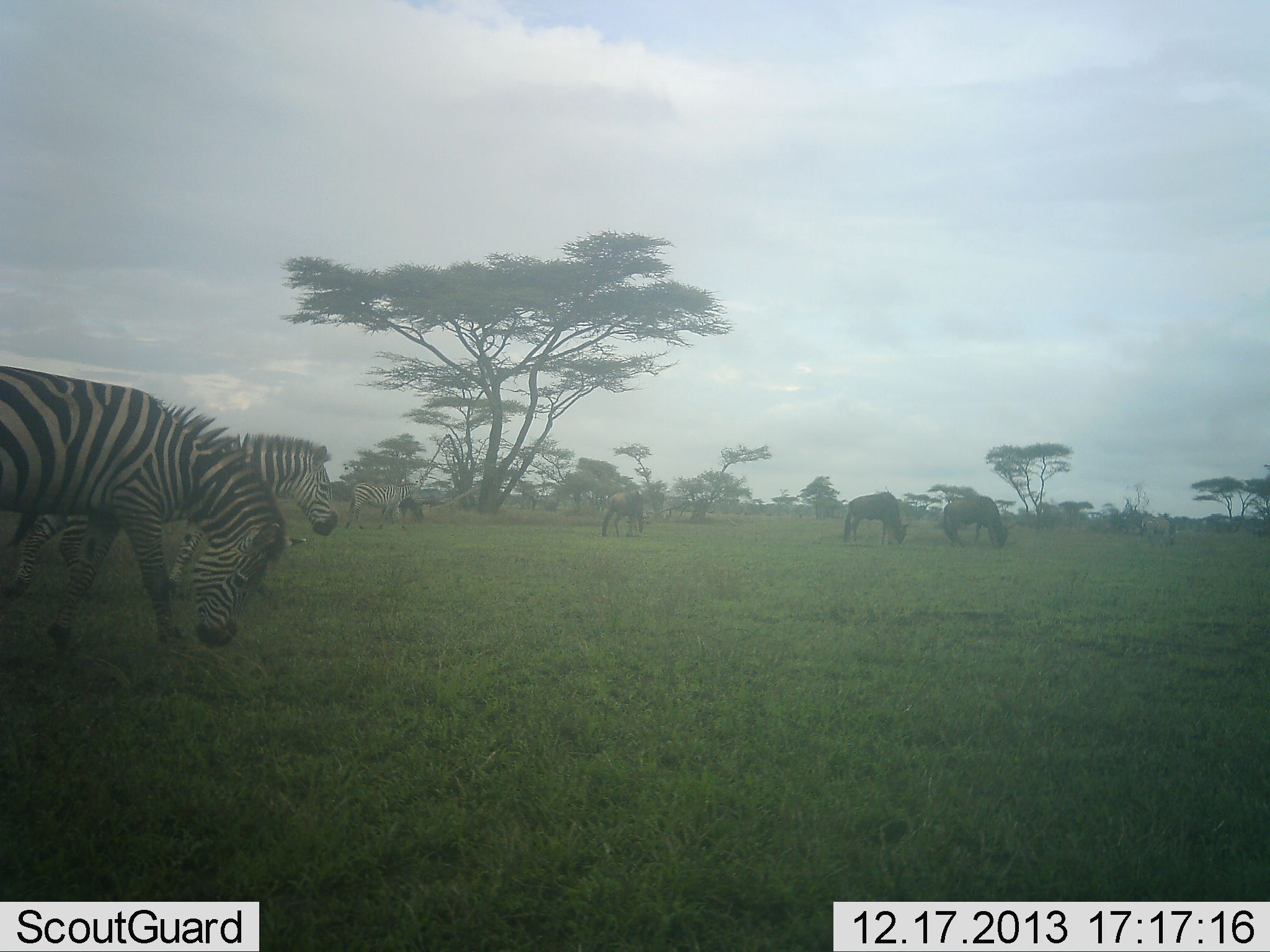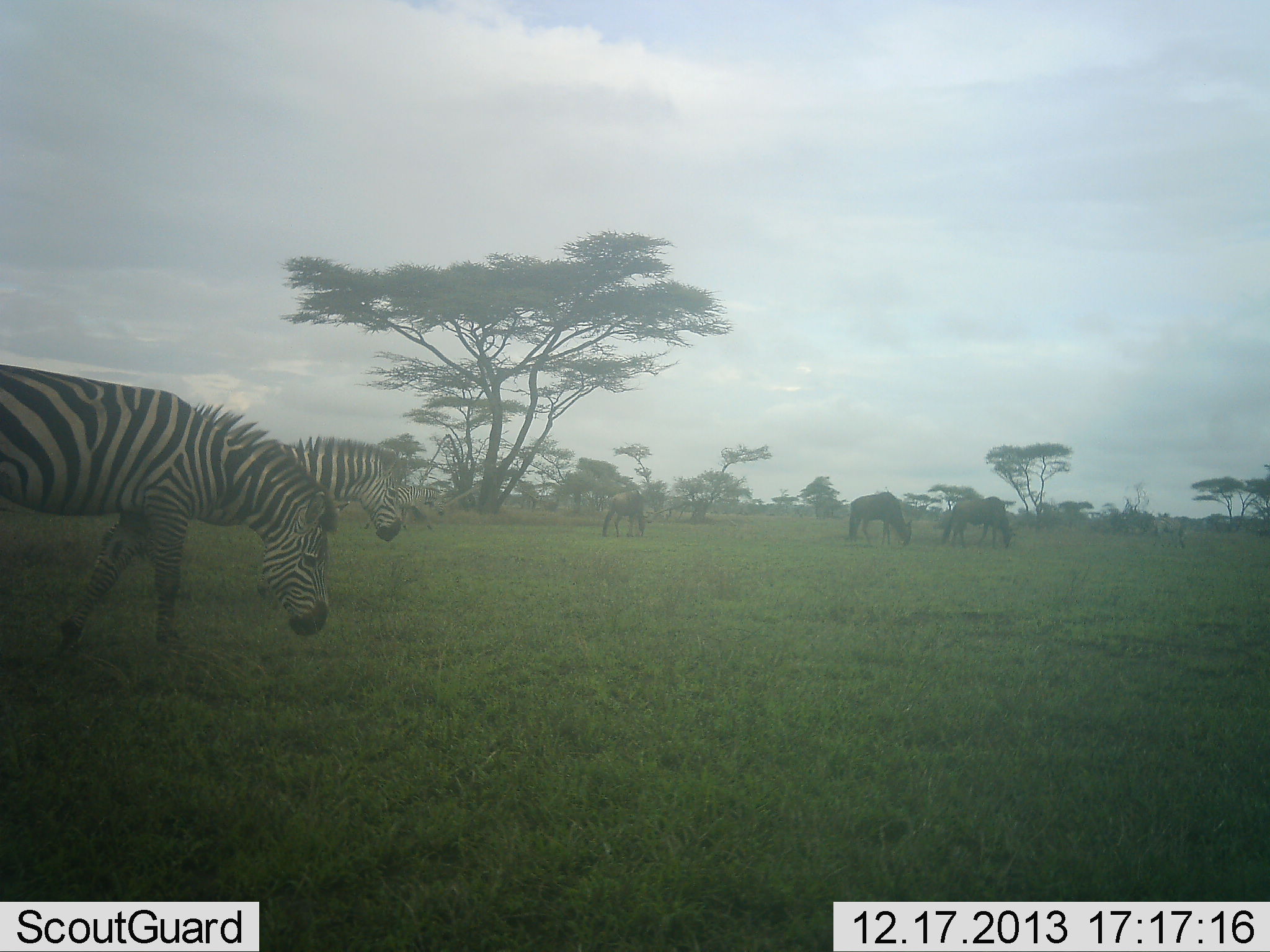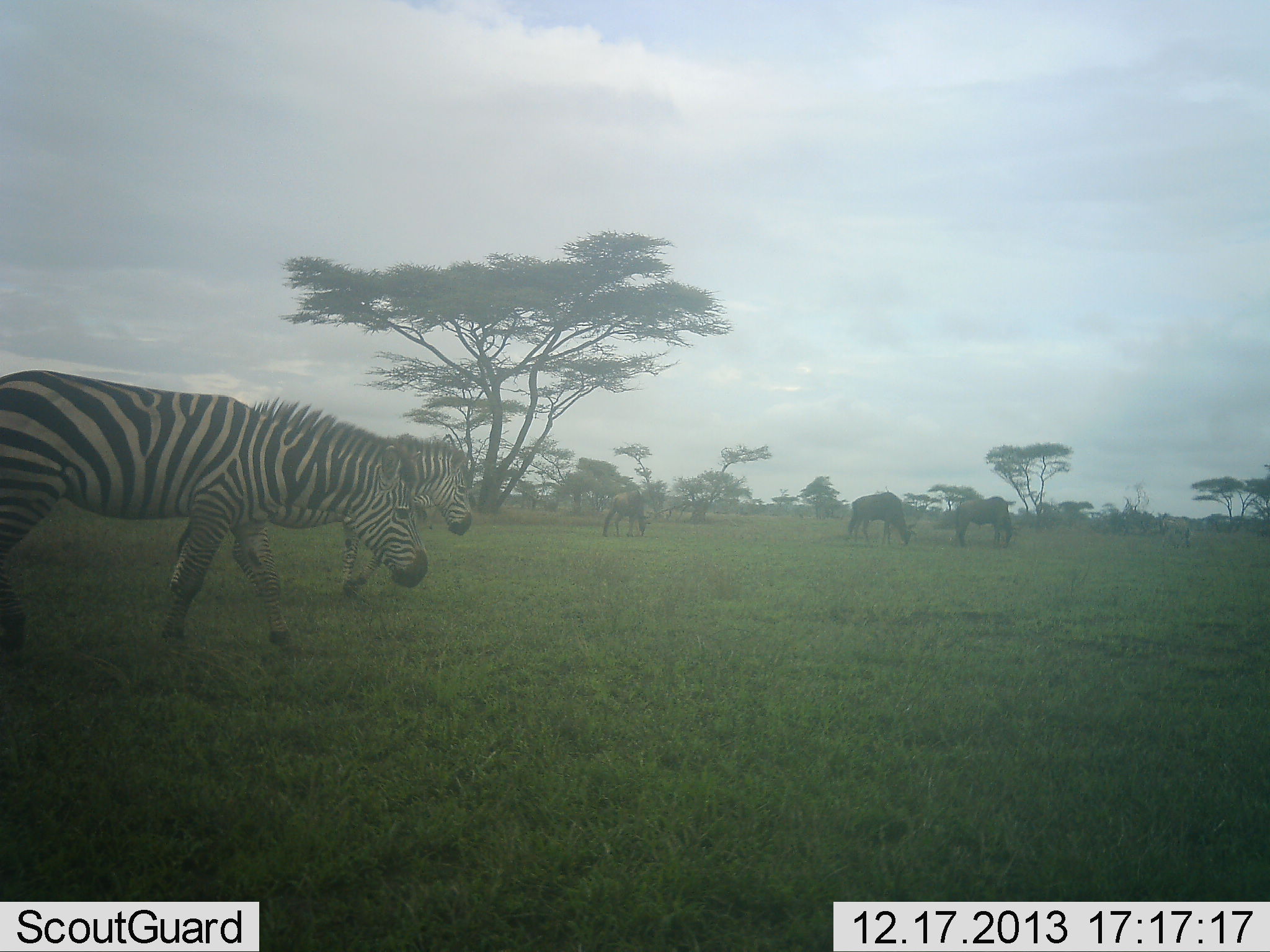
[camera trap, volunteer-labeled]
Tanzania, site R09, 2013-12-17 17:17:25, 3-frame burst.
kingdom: Animalia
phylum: Chordata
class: Mammalia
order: Artiodactyla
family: Bovidae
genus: Connochaetes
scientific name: Connochaetes taurinus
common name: blue wildebeest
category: wildebeest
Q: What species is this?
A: Wildebeest (blue wildebeest) (Connochaetes taurinus).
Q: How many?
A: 3.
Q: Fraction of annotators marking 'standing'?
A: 12%.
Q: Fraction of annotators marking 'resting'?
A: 0%.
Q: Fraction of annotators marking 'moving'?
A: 8%.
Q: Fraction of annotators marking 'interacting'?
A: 0%.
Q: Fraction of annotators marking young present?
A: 4%.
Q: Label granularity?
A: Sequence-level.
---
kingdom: Animalia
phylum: Chordata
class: Mammalia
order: Perissodactyla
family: Equidae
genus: Equus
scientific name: Equus quagga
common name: plains zebra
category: zebra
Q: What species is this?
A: Zebra (plains zebra) (Equus quagga).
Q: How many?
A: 3.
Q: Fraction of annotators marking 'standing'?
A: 15%.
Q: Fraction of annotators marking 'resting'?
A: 2%.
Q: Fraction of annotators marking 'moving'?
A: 80%.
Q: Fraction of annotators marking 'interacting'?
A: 0%.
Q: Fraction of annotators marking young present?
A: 0%.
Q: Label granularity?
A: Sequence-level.